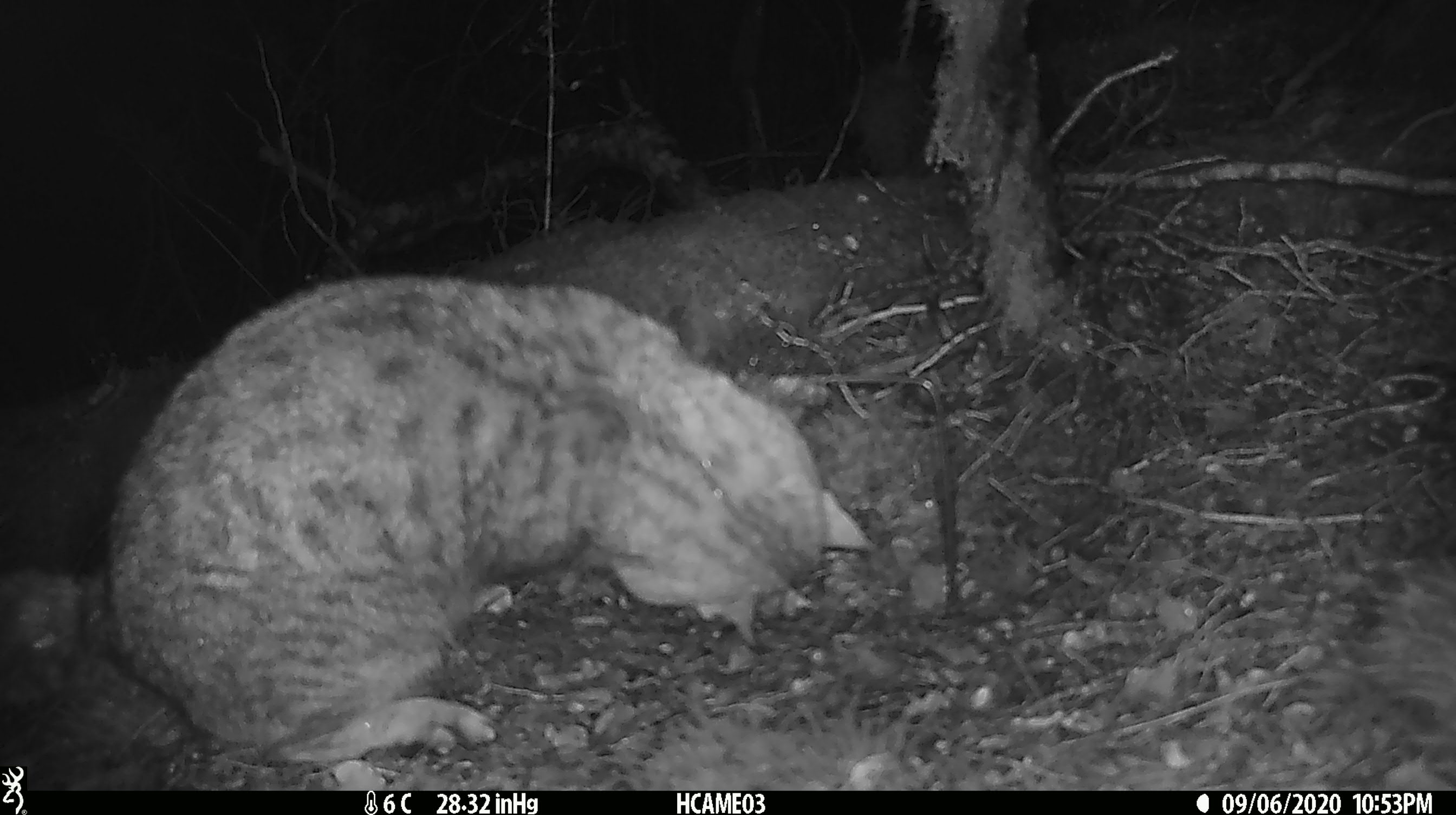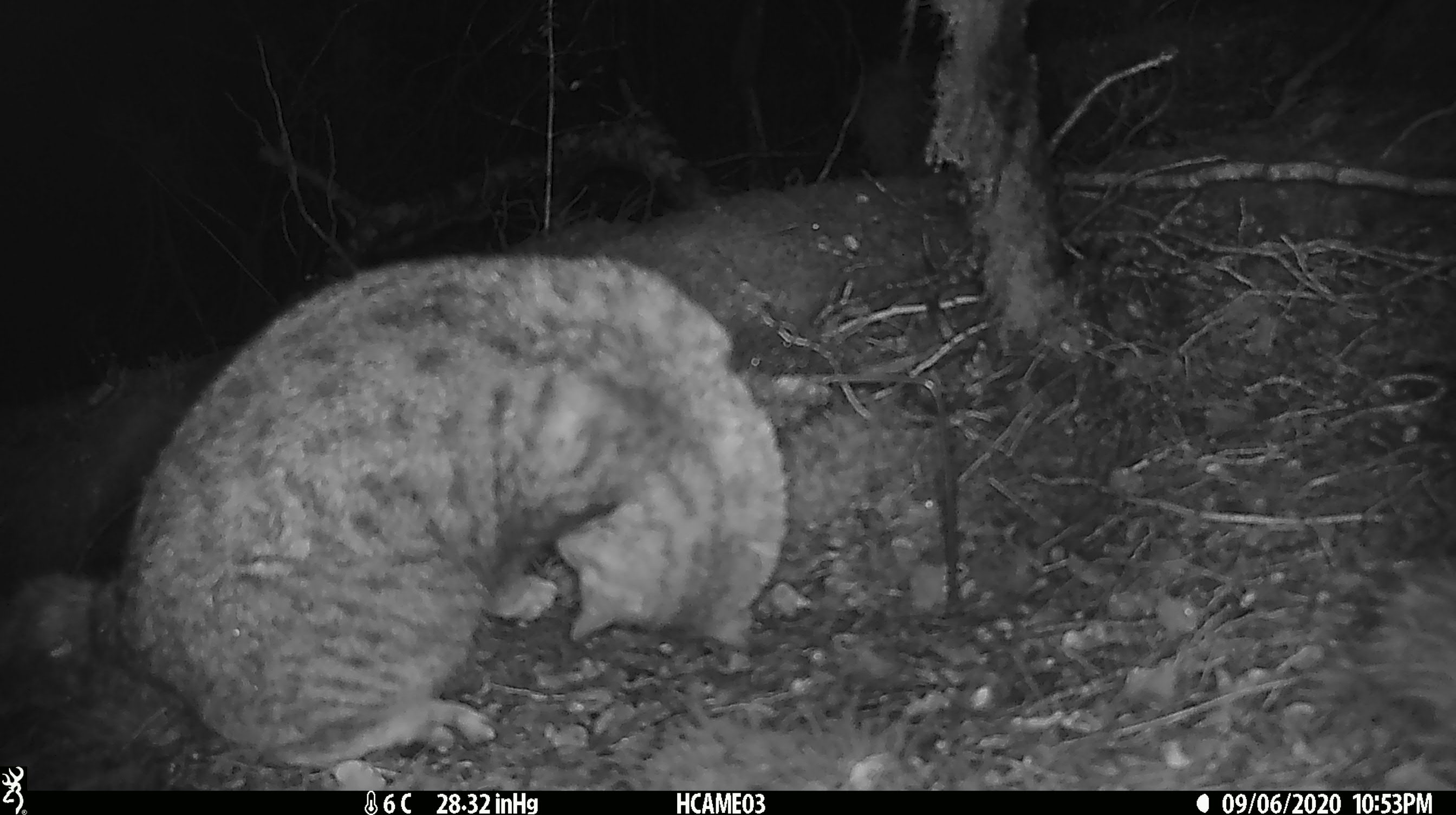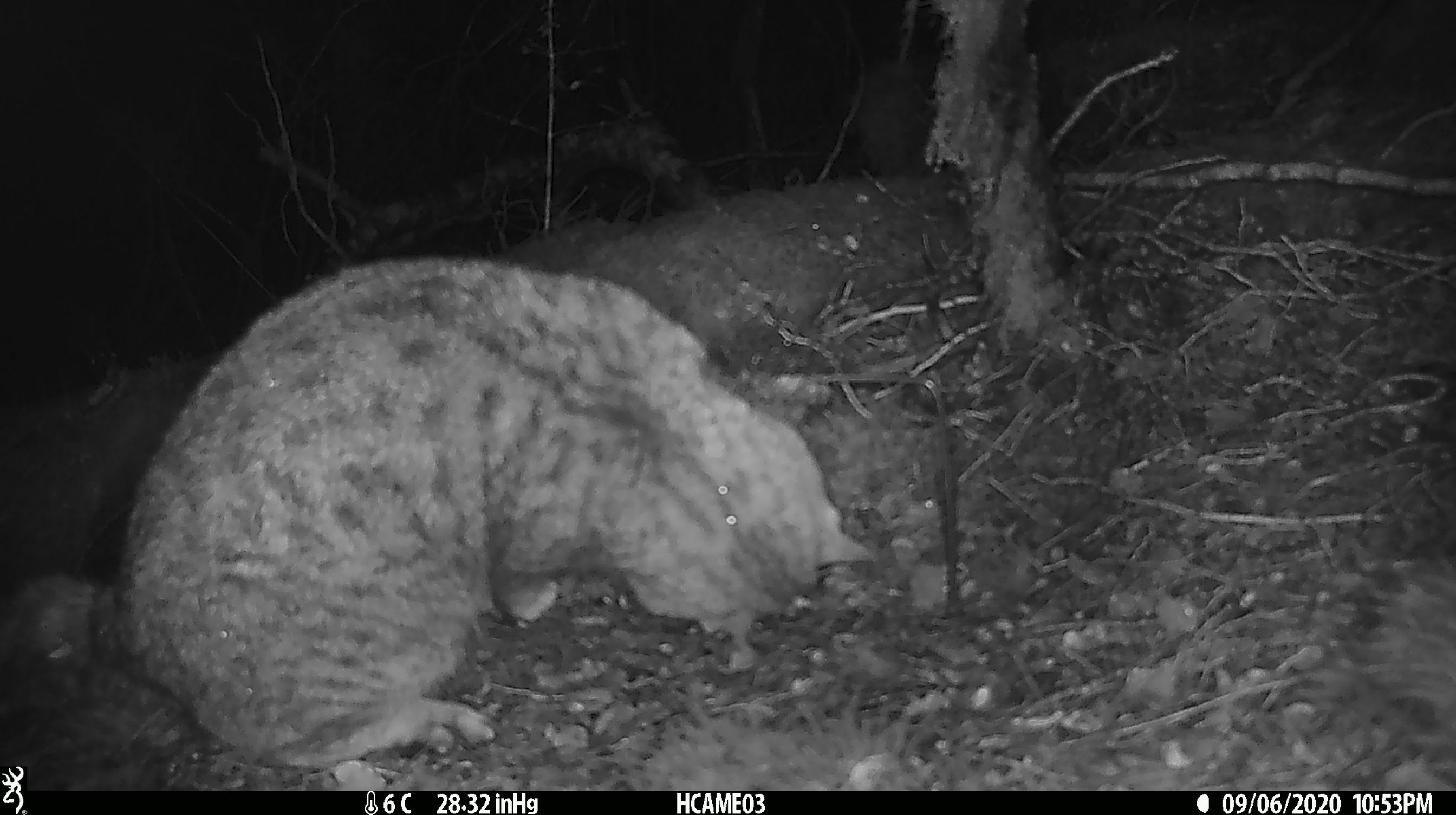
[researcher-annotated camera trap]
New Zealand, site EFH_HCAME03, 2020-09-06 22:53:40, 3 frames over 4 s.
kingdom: Animalia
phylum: Chordata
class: Mammalia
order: Carnivora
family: Felidae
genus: Felis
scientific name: Felis catus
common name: domestic cat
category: cat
Cat (domestic cat) (Felis catus).